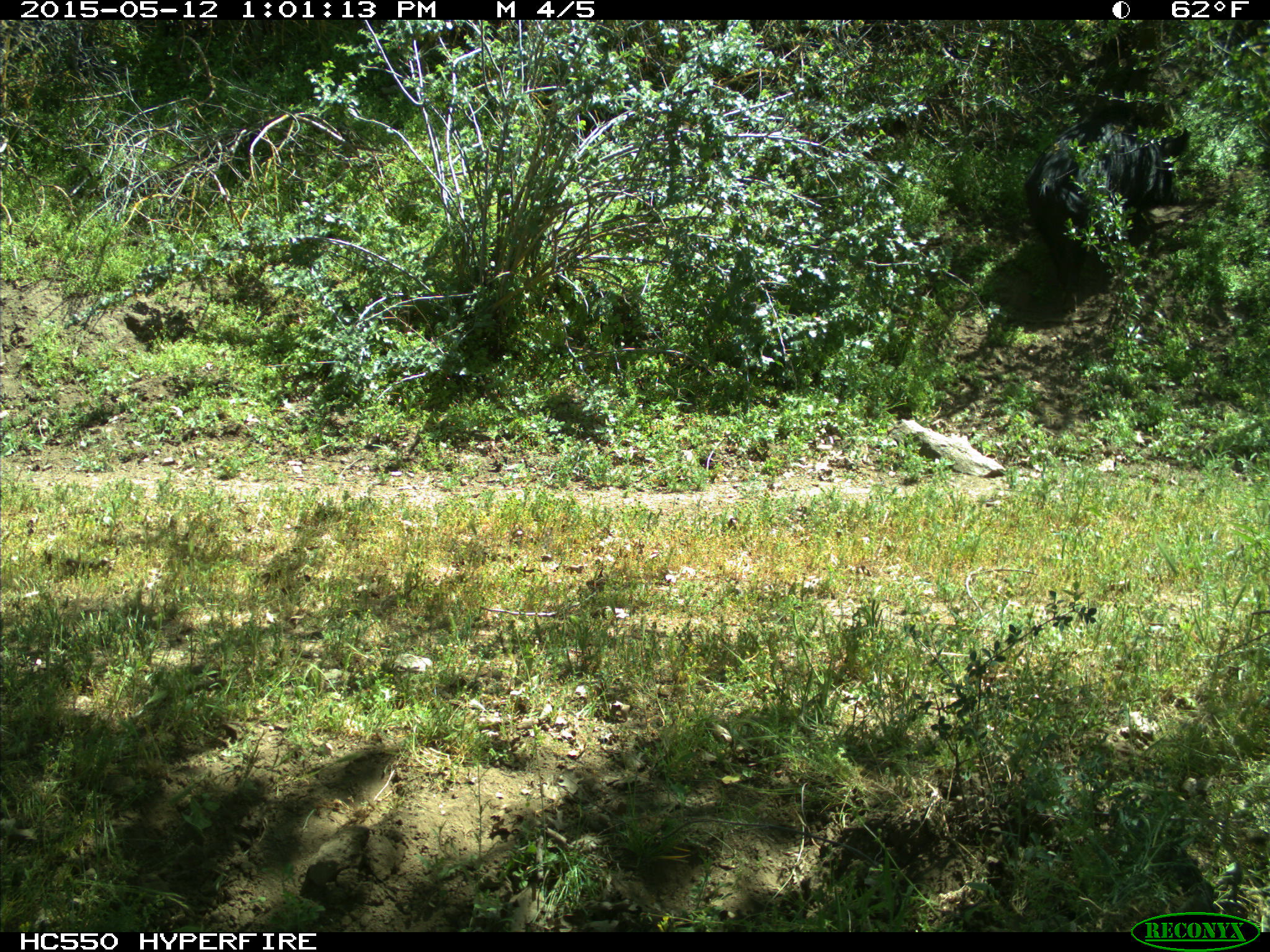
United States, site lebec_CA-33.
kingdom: Animalia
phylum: Chordata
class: Mammalia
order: Artiodactyla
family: Suidae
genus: Sus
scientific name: Sus scrofa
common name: wild boar